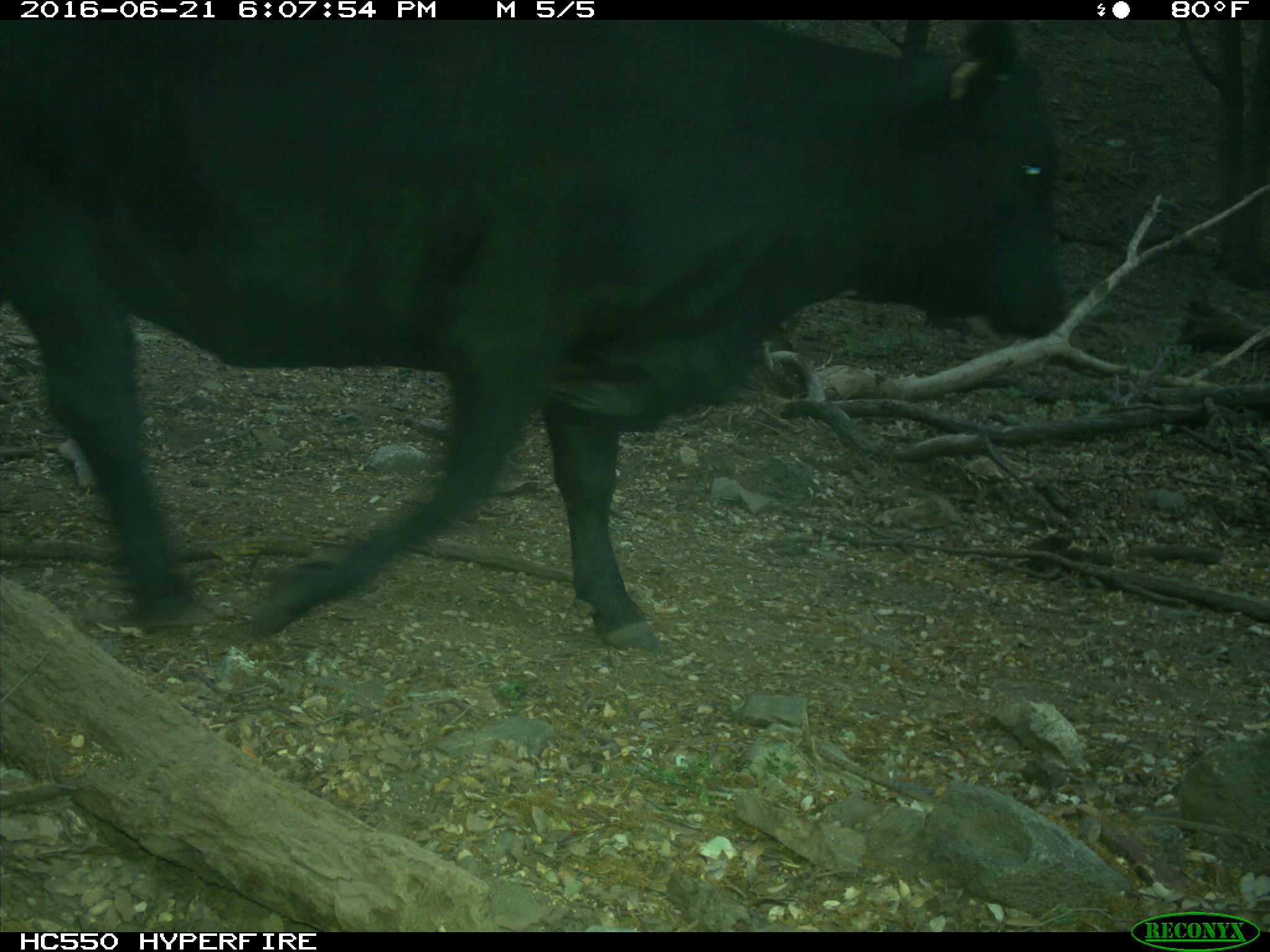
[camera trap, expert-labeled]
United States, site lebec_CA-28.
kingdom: Animalia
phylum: Chordata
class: Mammalia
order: Artiodactyla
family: Bovidae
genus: Bos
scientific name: Bos taurus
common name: domestic cow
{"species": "Bos taurus (domestic cow)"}